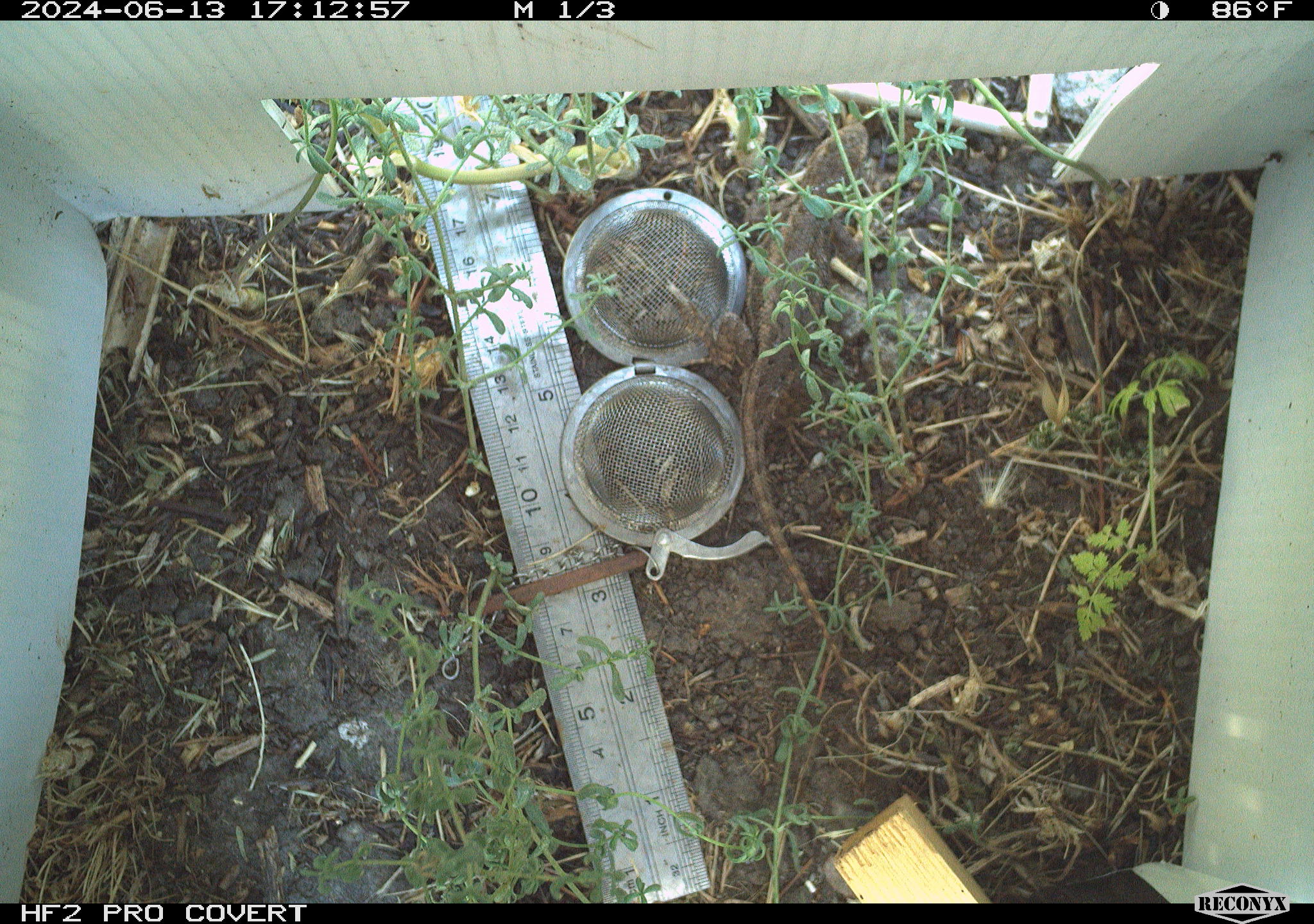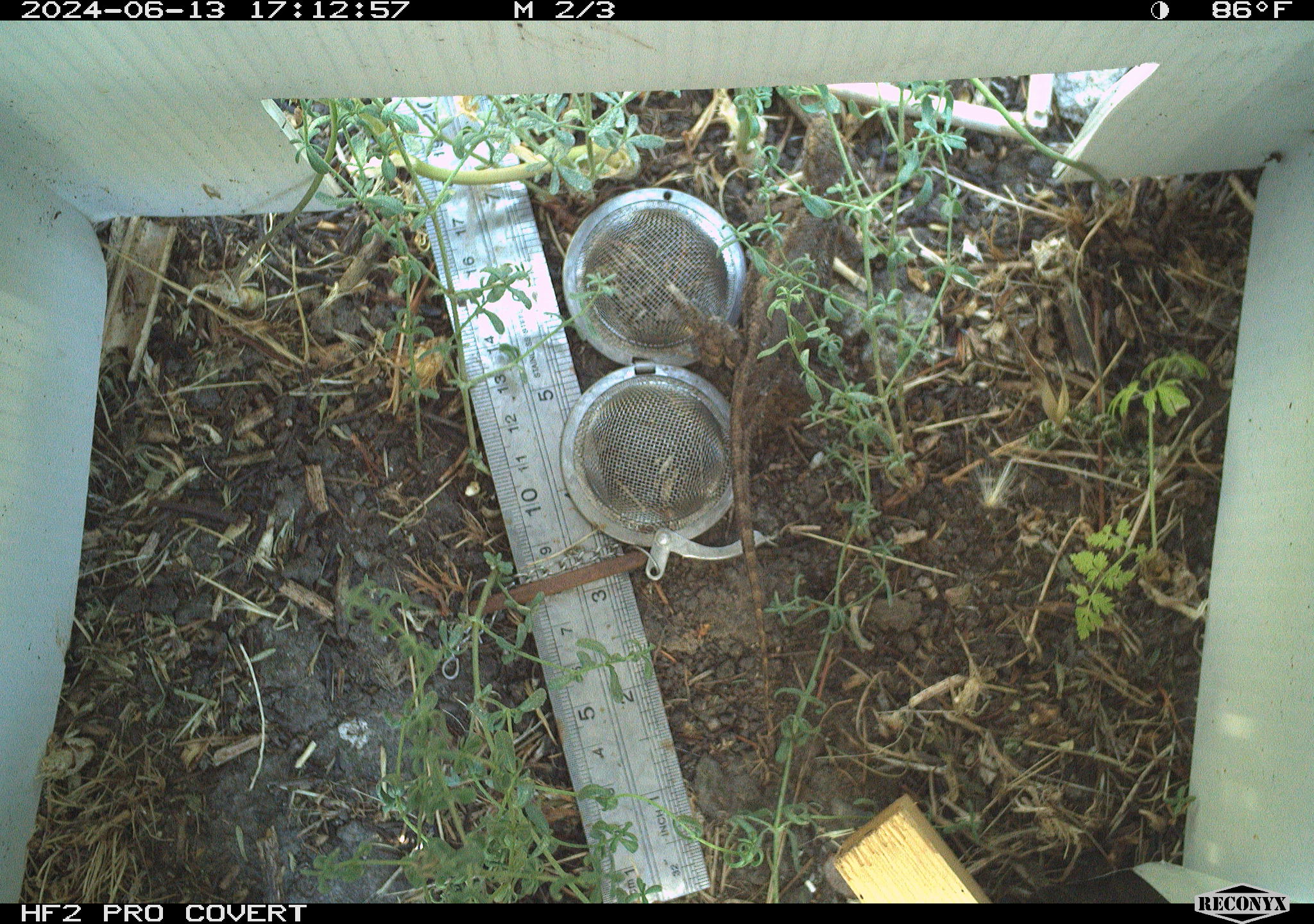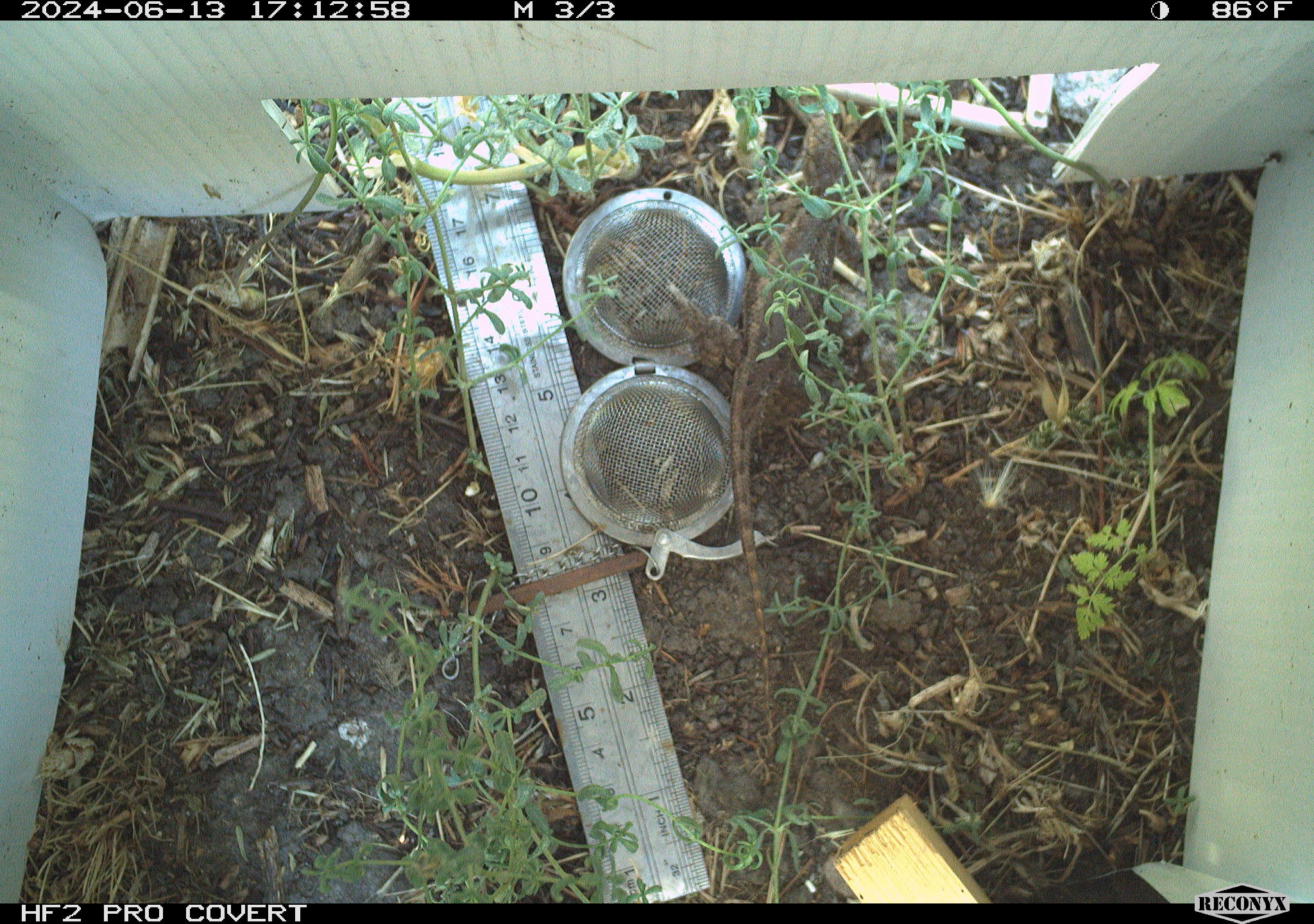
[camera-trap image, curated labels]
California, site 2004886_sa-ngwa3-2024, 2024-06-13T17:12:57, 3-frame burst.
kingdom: Animalia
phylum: Chordata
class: Reptilia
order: Squamata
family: Phrynosomatidae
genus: Sceloporus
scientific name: Sceloporus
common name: spiny lizards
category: sceloporus species